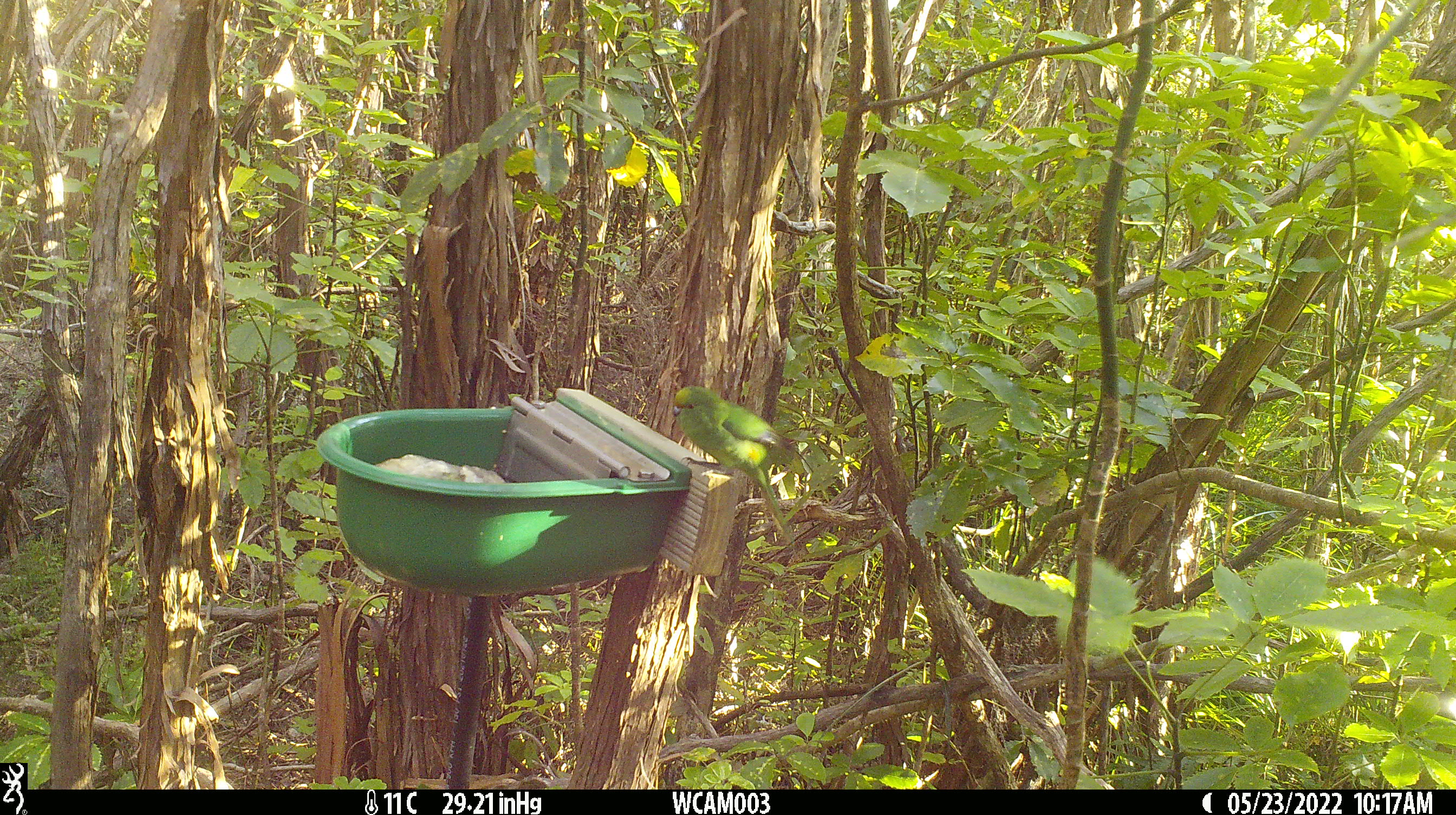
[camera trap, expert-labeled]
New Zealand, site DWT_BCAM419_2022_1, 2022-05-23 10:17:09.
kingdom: Animalia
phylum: Chordata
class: Aves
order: Psittaciformes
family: Psittaculidae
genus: Cyanoramphus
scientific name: Cyanoramphus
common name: parakeet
Parakeet (Cyanoramphus).